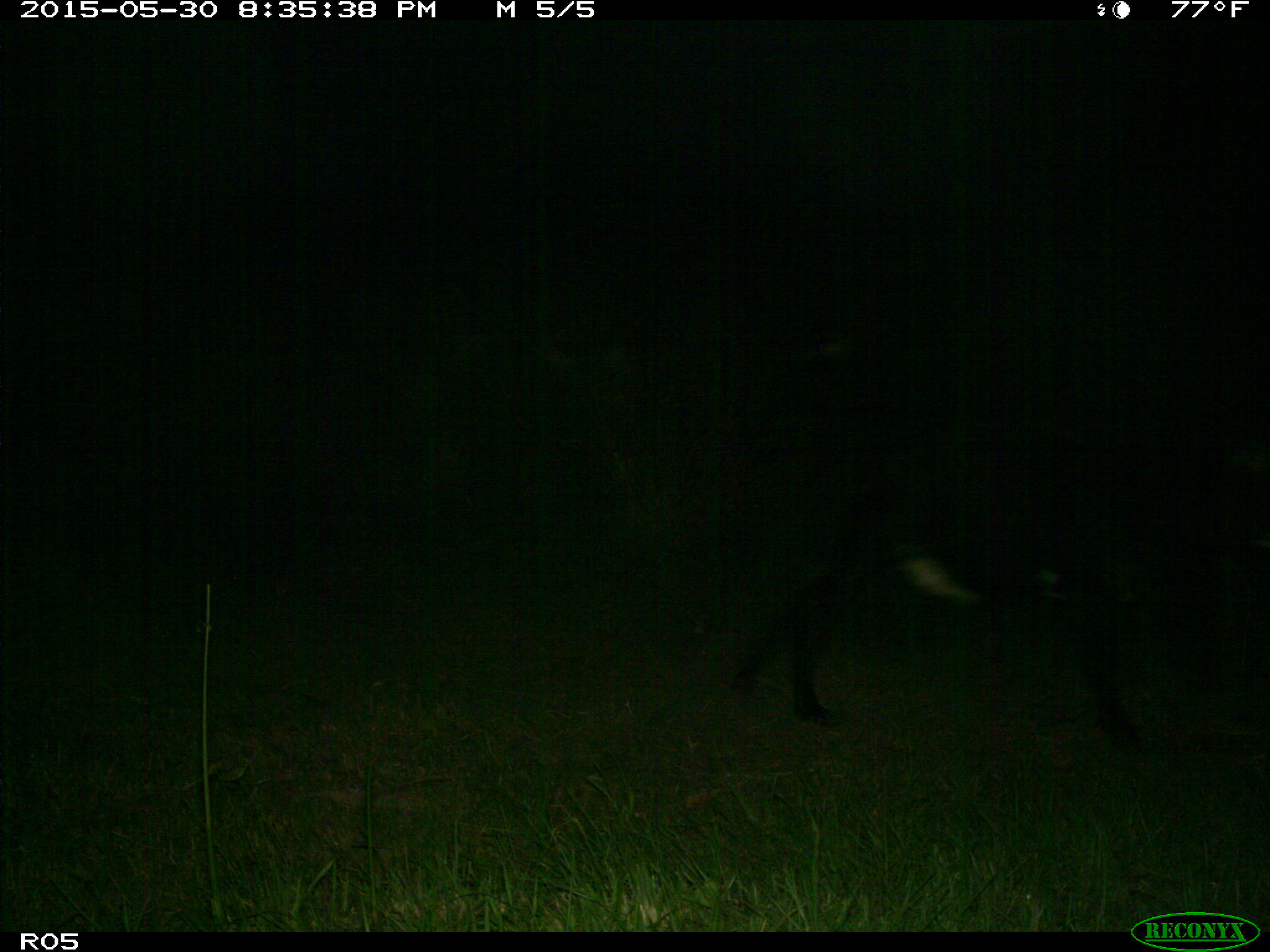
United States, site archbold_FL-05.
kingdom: Animalia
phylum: Chordata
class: Mammalia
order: Artiodactyla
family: Bovidae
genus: Bos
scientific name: Bos taurus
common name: domestic cow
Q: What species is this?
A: Bos taurus (domestic cow).